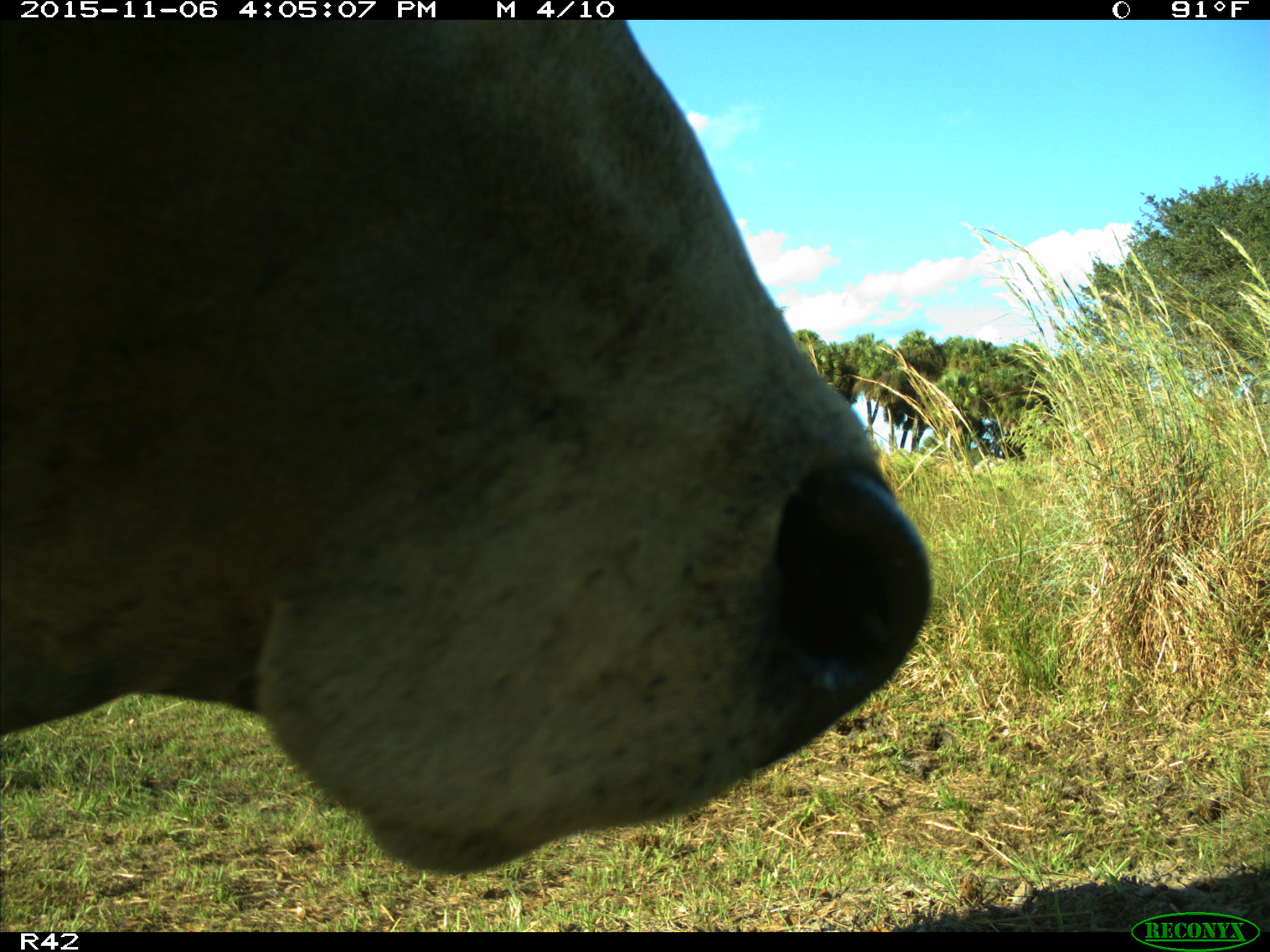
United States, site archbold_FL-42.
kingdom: Animalia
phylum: Chordata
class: Mammalia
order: Artiodactyla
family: Bovidae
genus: Bos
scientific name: Bos taurus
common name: domestic cow